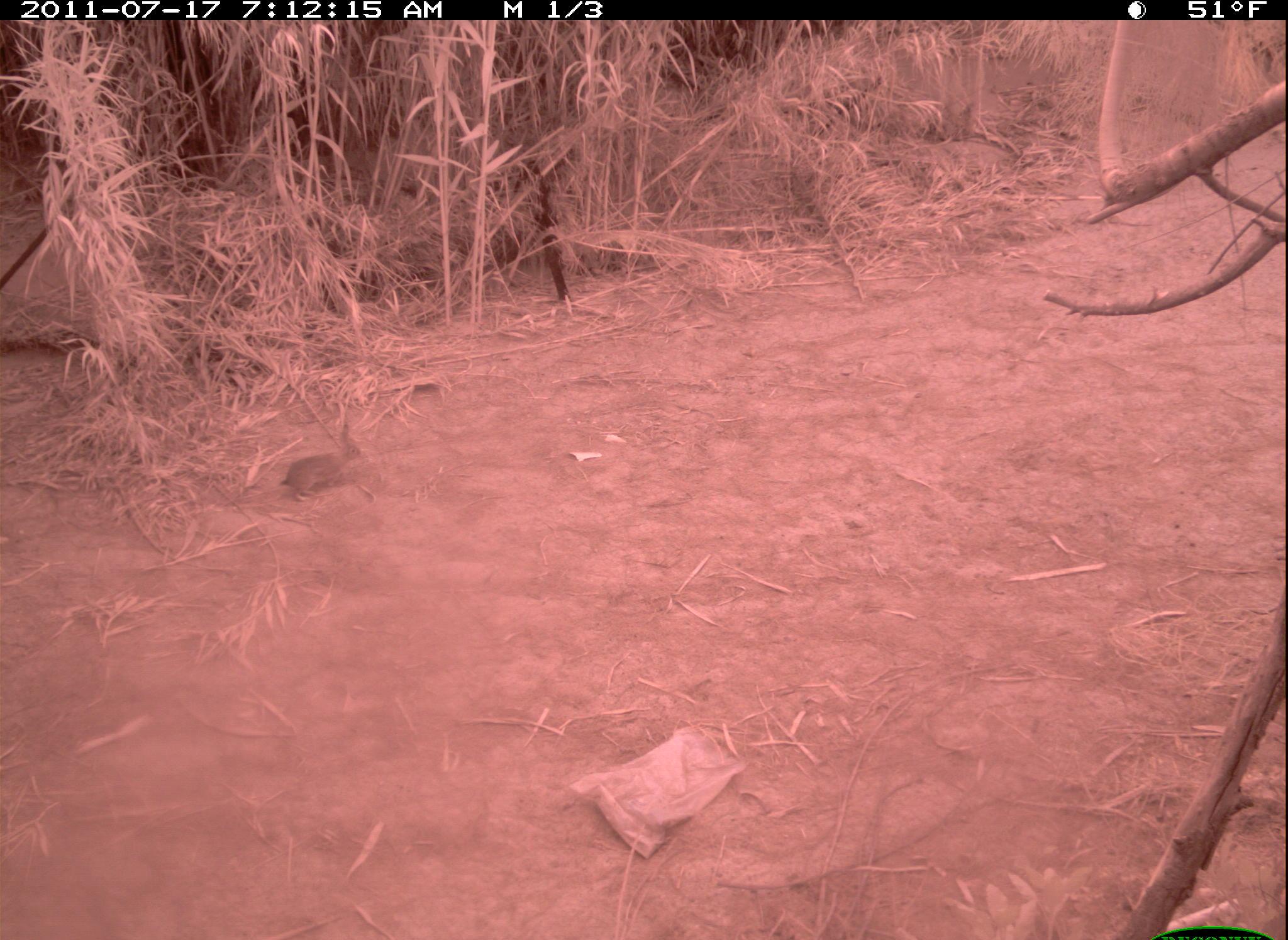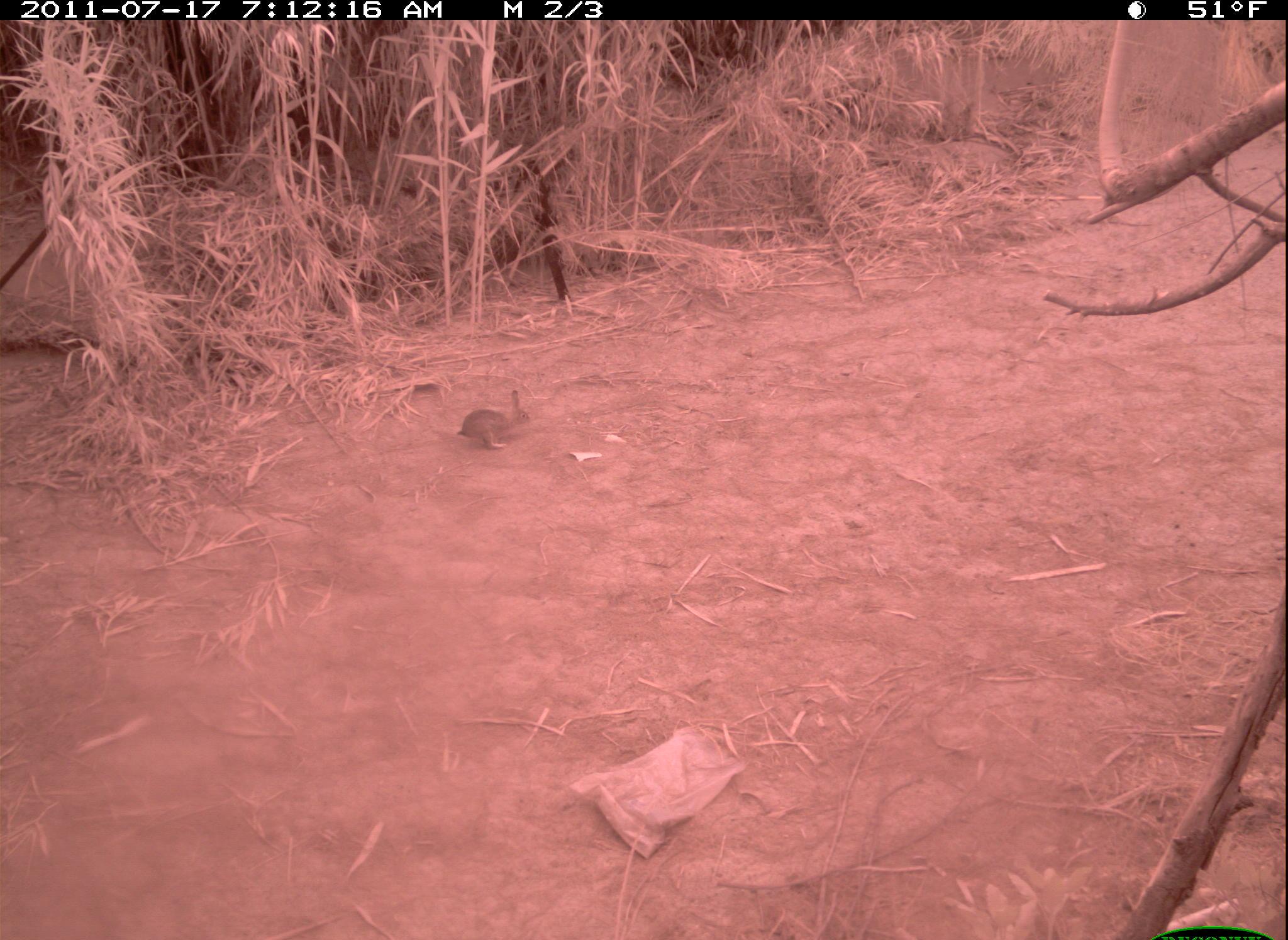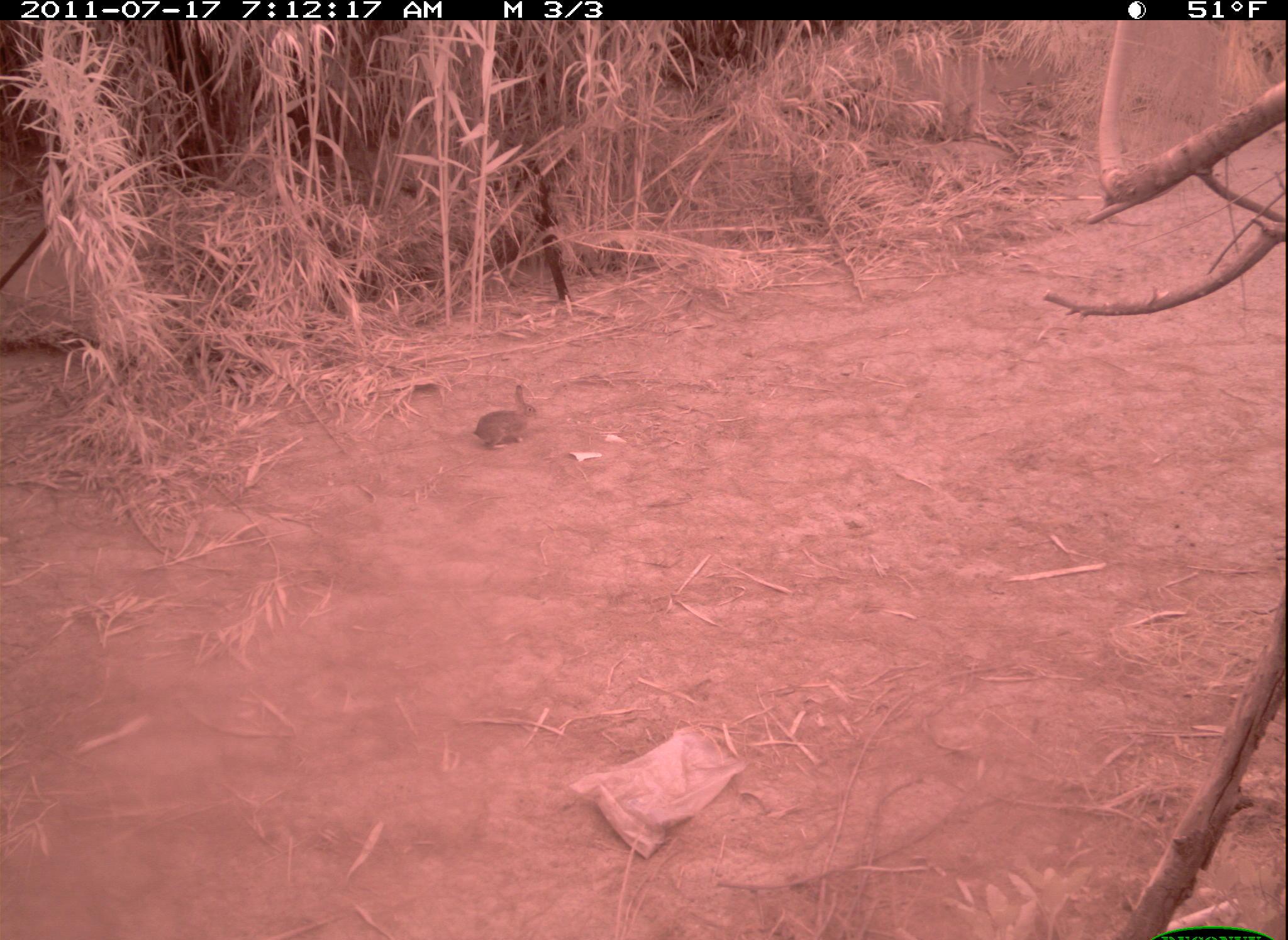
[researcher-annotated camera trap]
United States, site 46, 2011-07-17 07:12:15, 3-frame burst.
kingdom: Animalia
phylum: Chordata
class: Mammalia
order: Lagomorpha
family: Leporidae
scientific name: Leporidae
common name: rabbits and hares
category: rabbit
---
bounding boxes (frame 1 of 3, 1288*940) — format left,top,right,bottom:
rabbit: 254,412,372,512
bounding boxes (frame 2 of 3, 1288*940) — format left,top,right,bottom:
rabbit: 448,375,549,474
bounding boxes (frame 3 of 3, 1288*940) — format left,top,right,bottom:
rabbit: 457,372,546,467